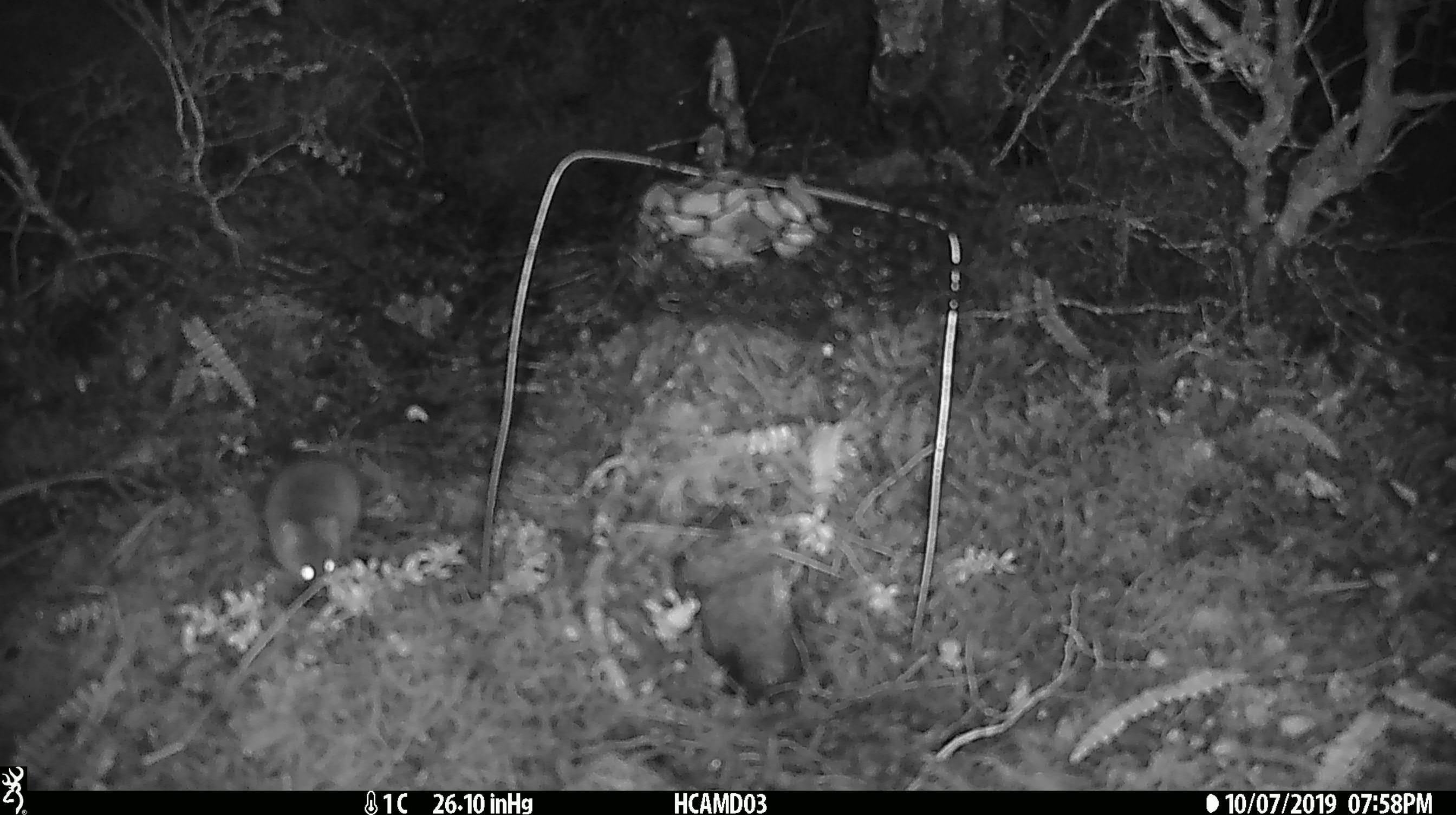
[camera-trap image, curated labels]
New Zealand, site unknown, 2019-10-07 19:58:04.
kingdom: Animalia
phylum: Chordata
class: Mammalia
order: Rodentia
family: Muridae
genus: Mus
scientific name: Mus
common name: mouse